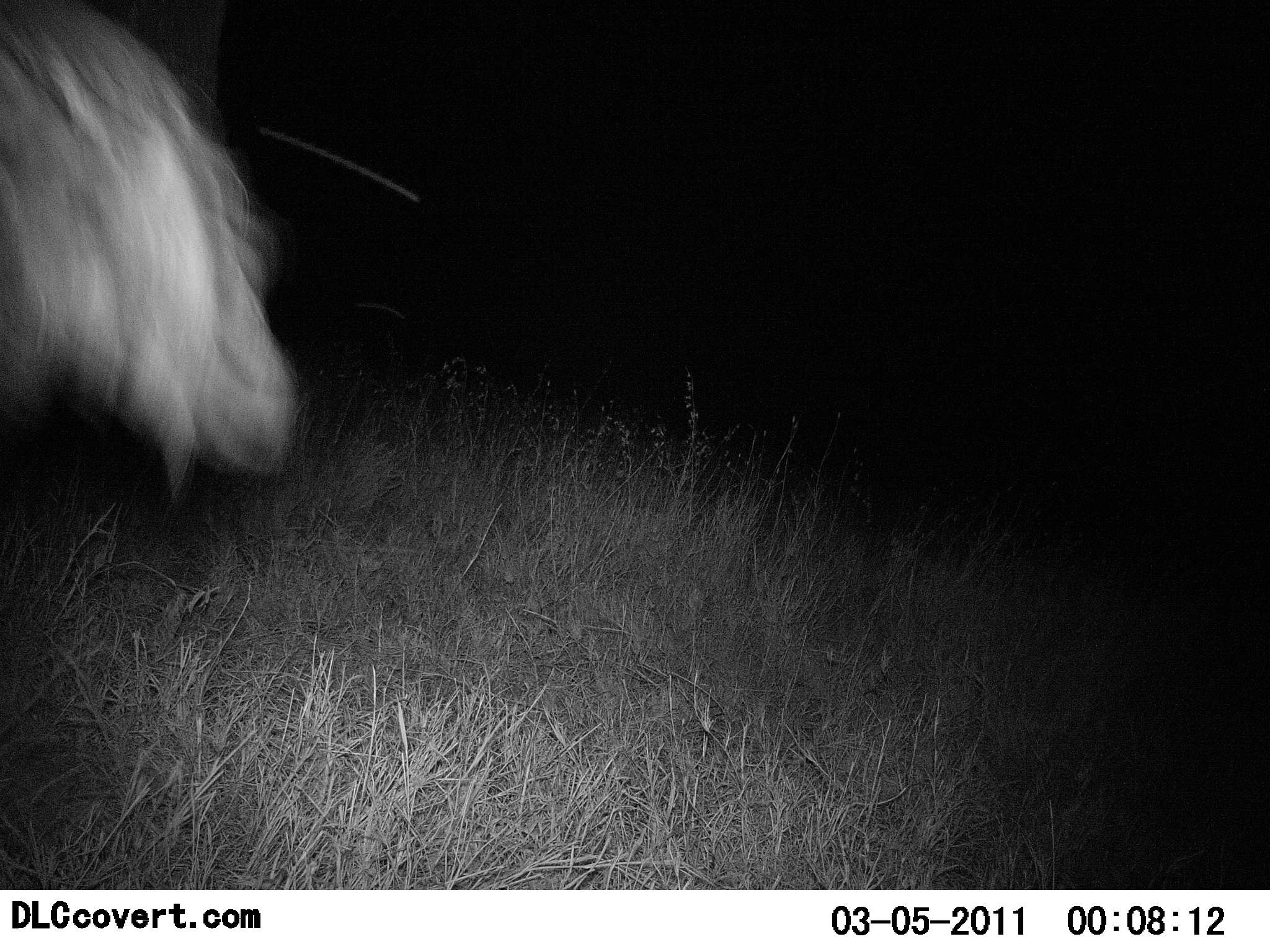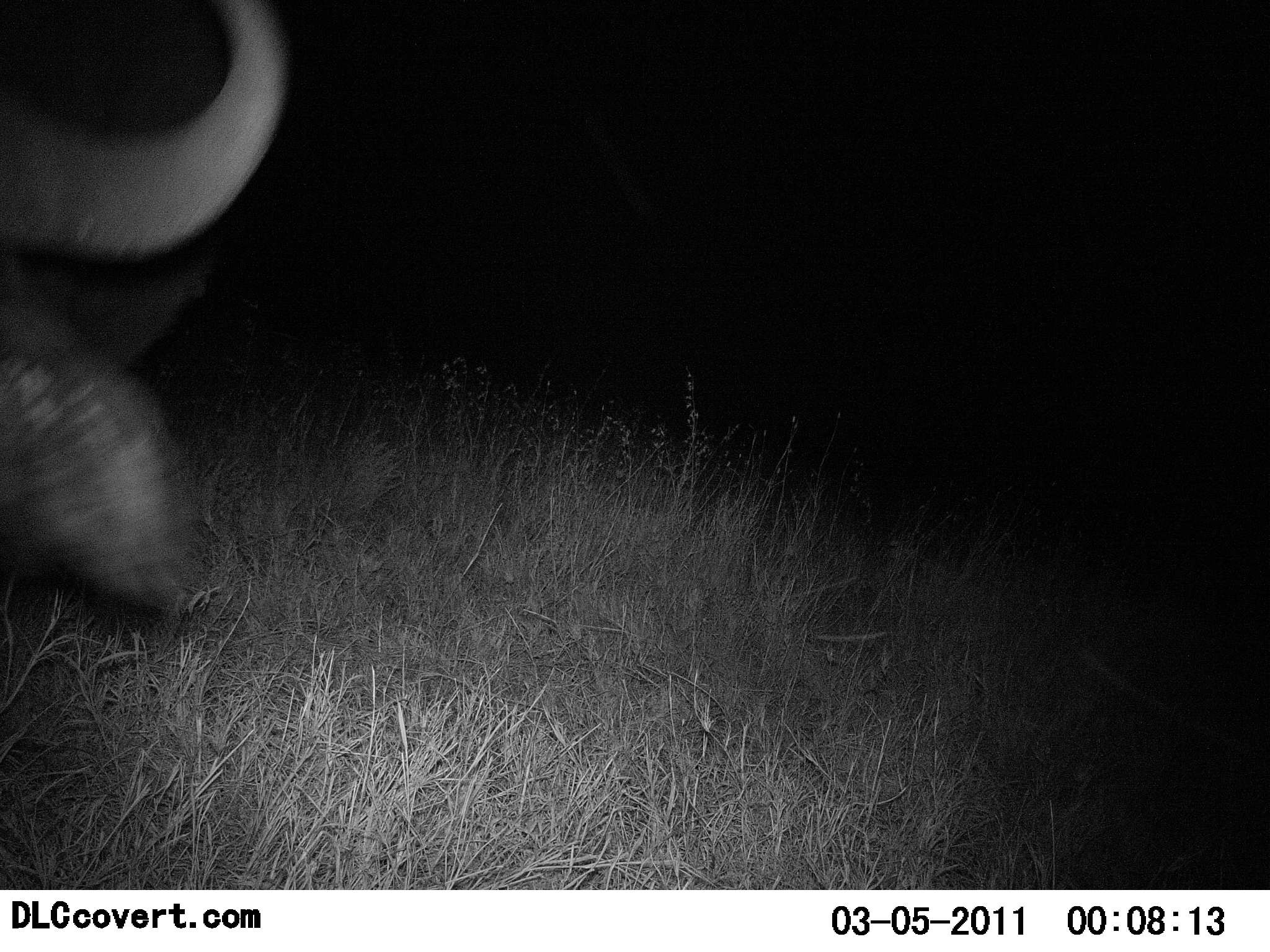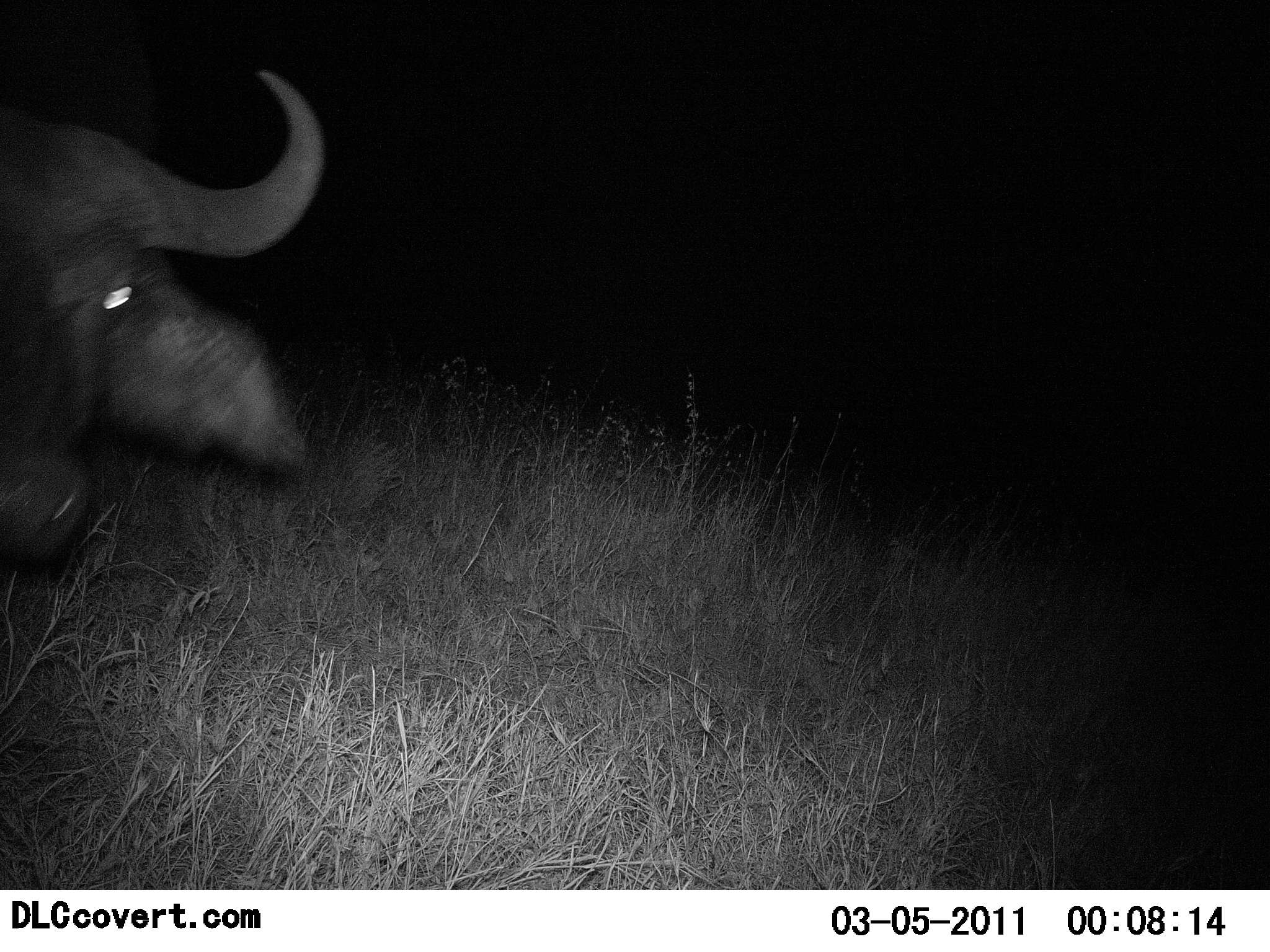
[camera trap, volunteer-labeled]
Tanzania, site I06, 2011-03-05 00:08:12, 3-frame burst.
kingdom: Animalia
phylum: Chordata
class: Mammalia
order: Artiodactyla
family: Bovidae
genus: Syncerus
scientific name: Syncerus caffer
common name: cape buffalo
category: buffalo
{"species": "buffalo (cape buffalo) (Syncerus caffer)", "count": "1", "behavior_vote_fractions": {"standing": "33%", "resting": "7%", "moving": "47%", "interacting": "0%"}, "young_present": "0%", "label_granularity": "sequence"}